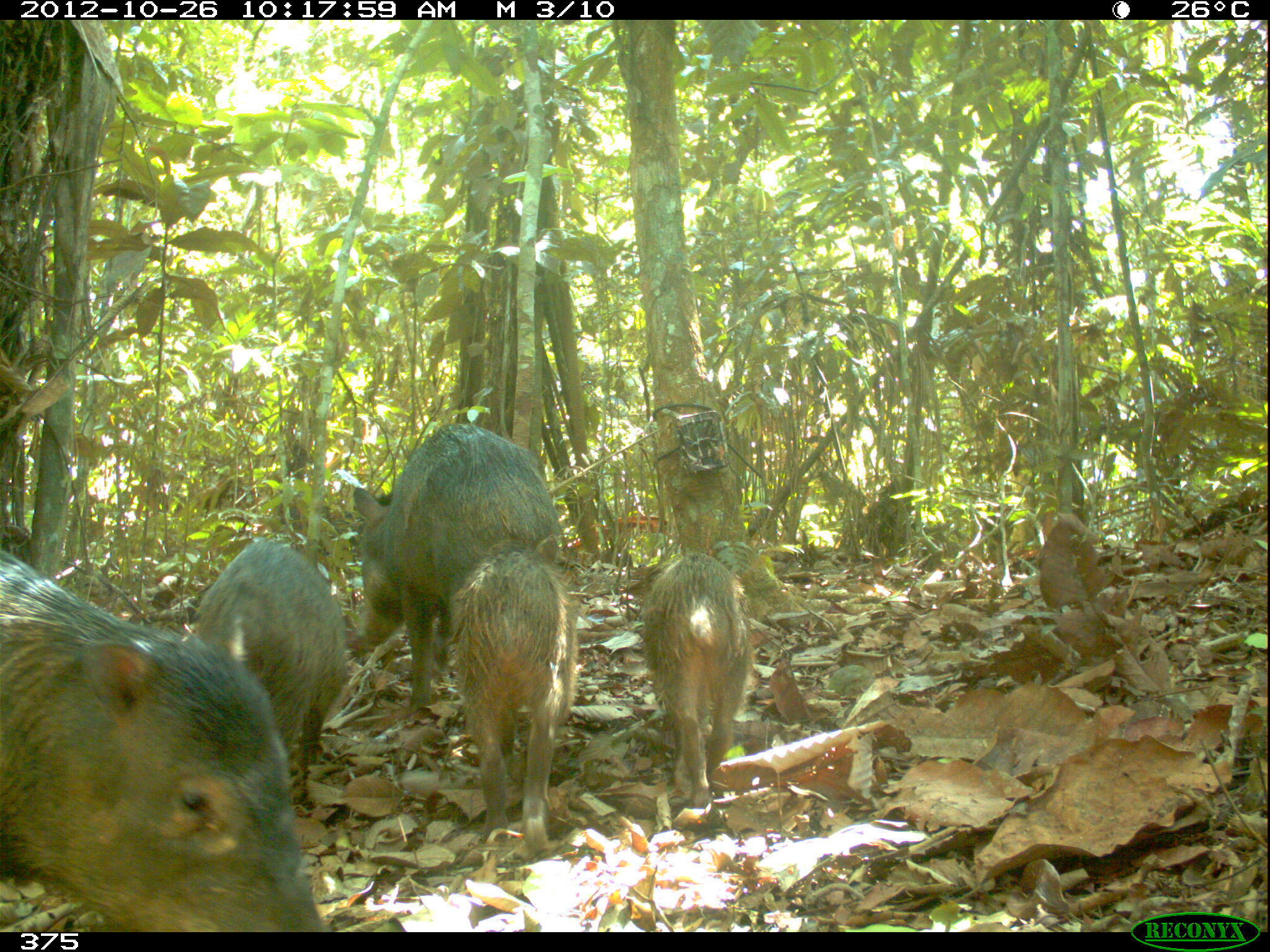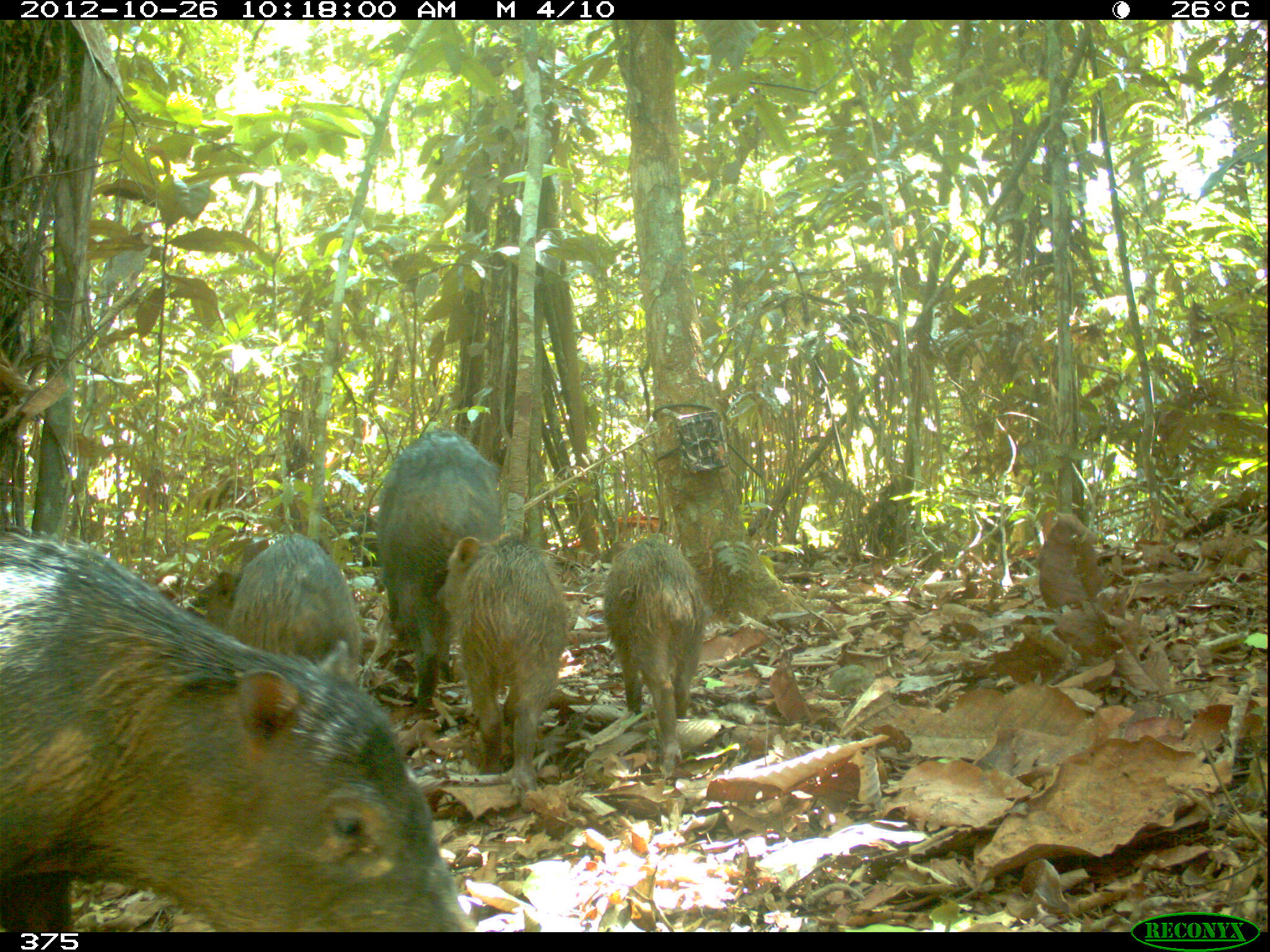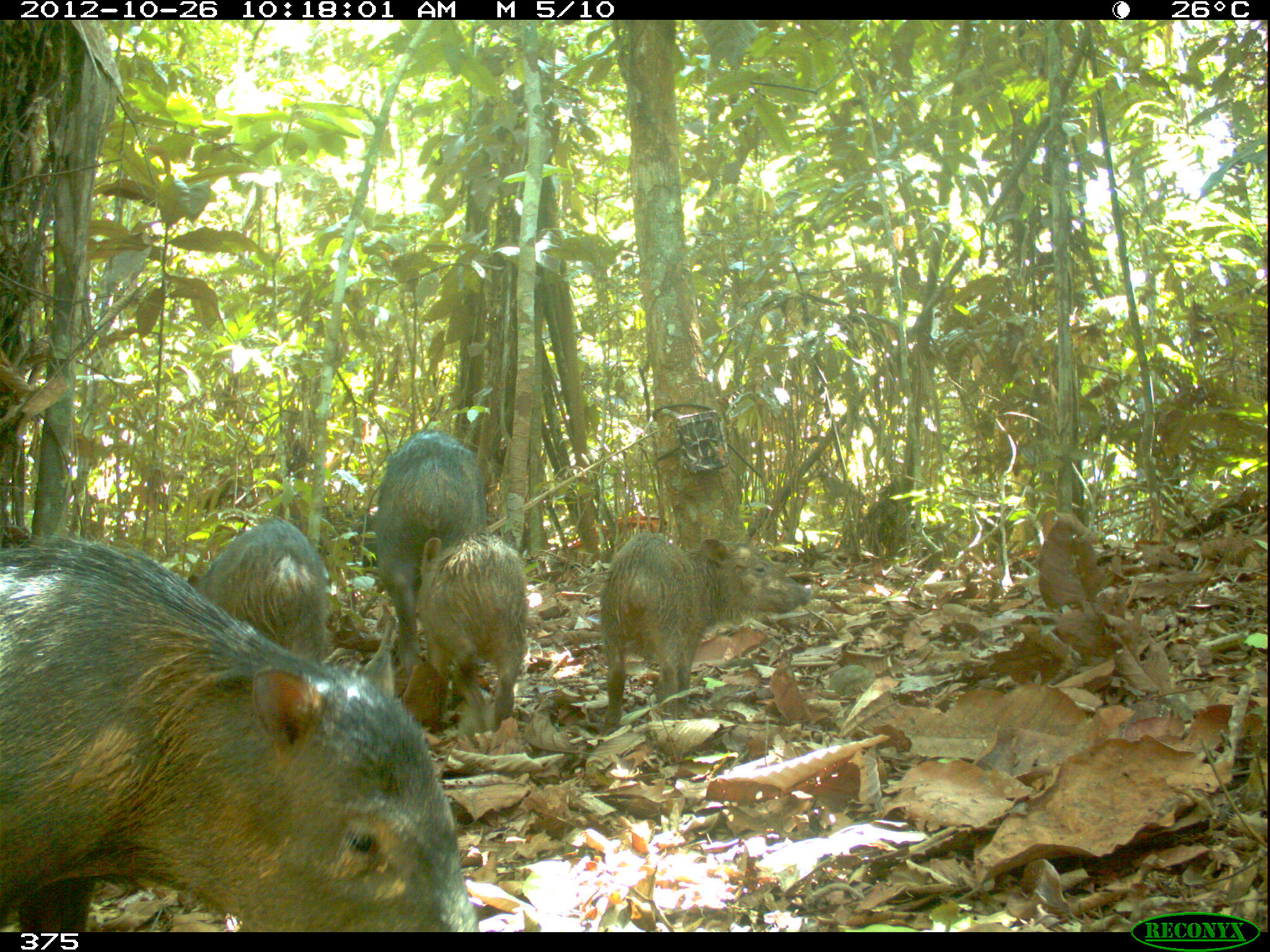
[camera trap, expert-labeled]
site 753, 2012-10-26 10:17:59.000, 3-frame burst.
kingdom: Animalia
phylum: Chordata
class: Mammalia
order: Artiodactyla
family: Tayassuidae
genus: Tayassu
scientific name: Tayassu pecari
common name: white-lipped peccary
Tayassu pecari (white-lipped peccary).